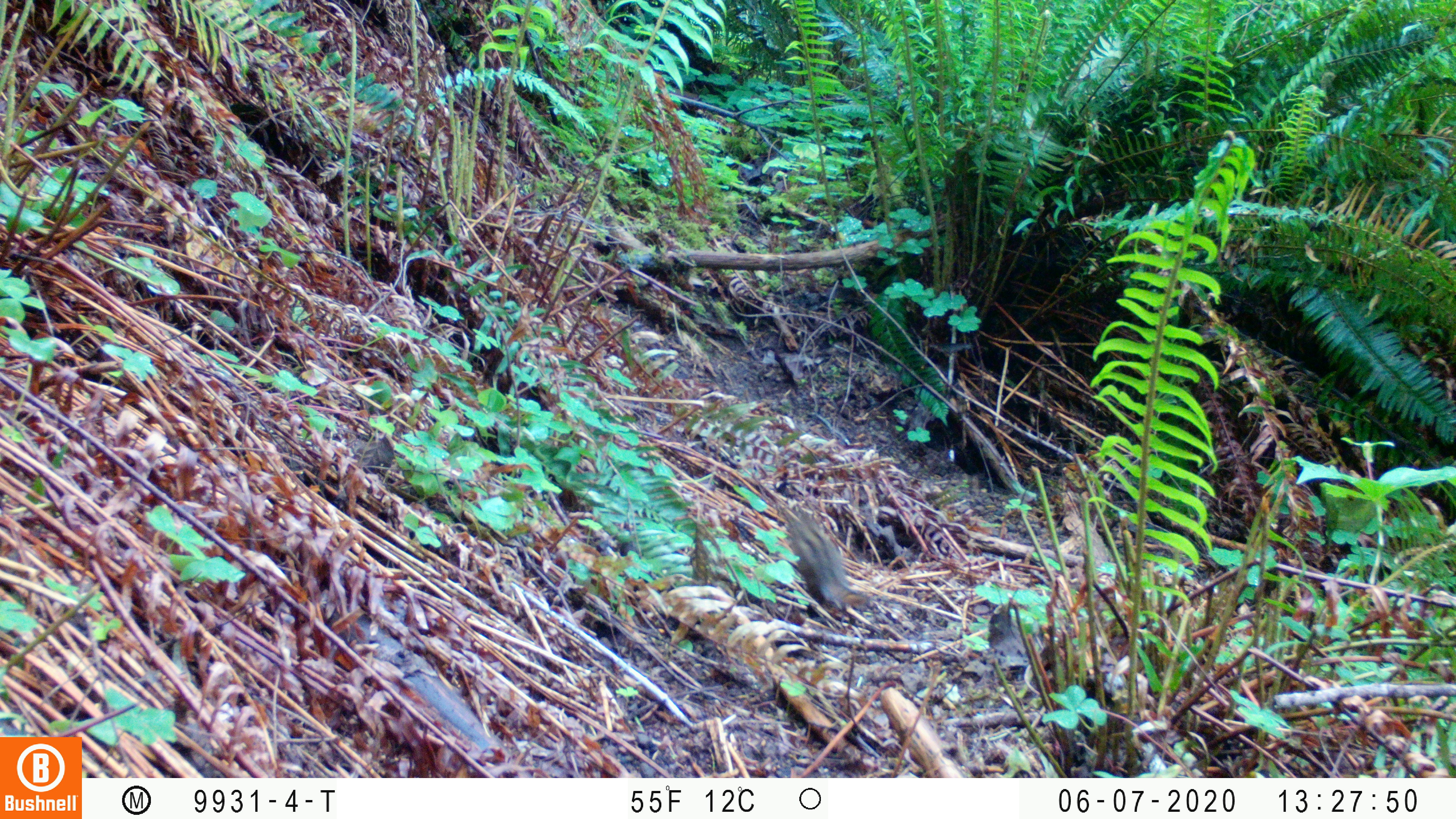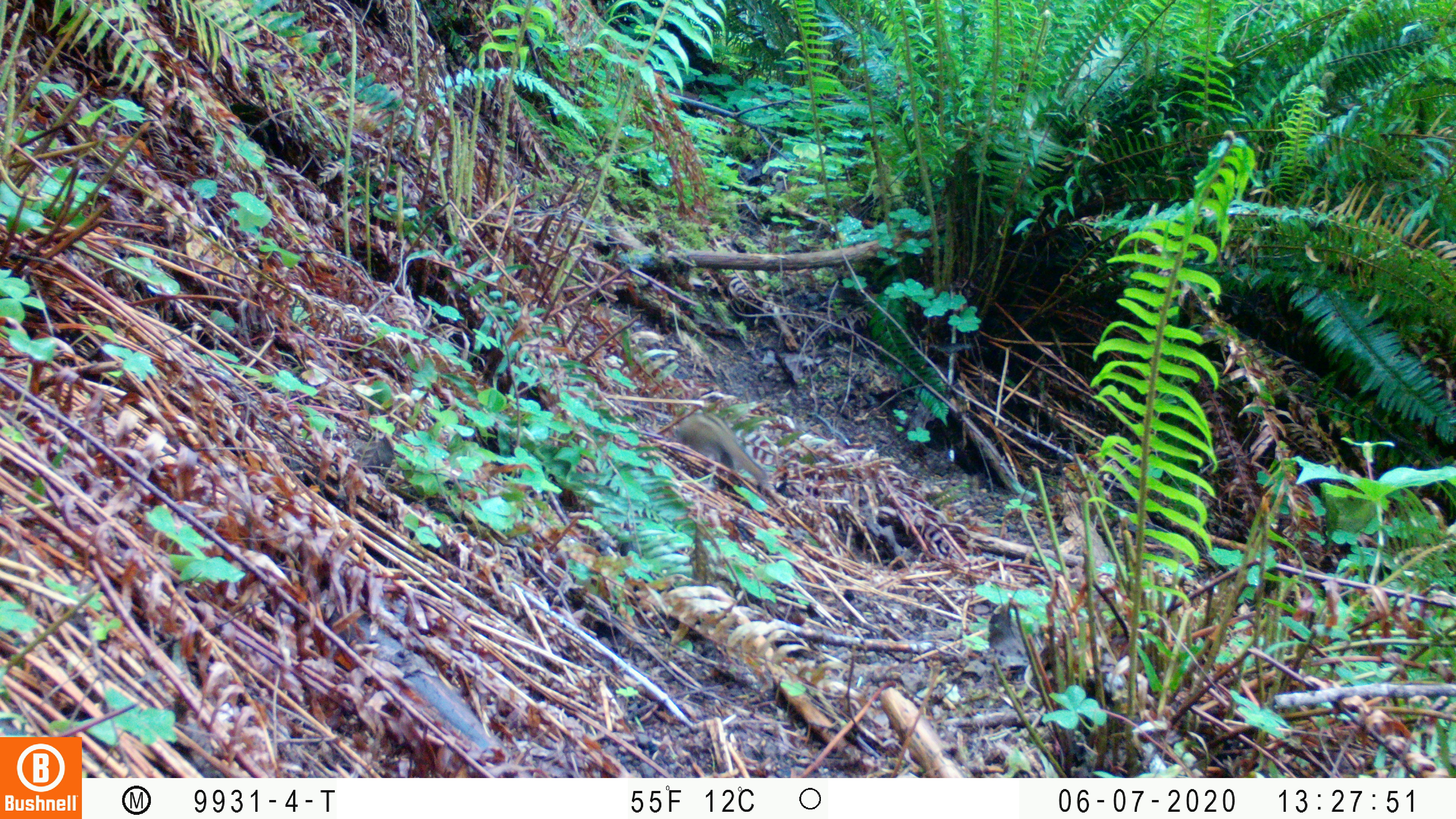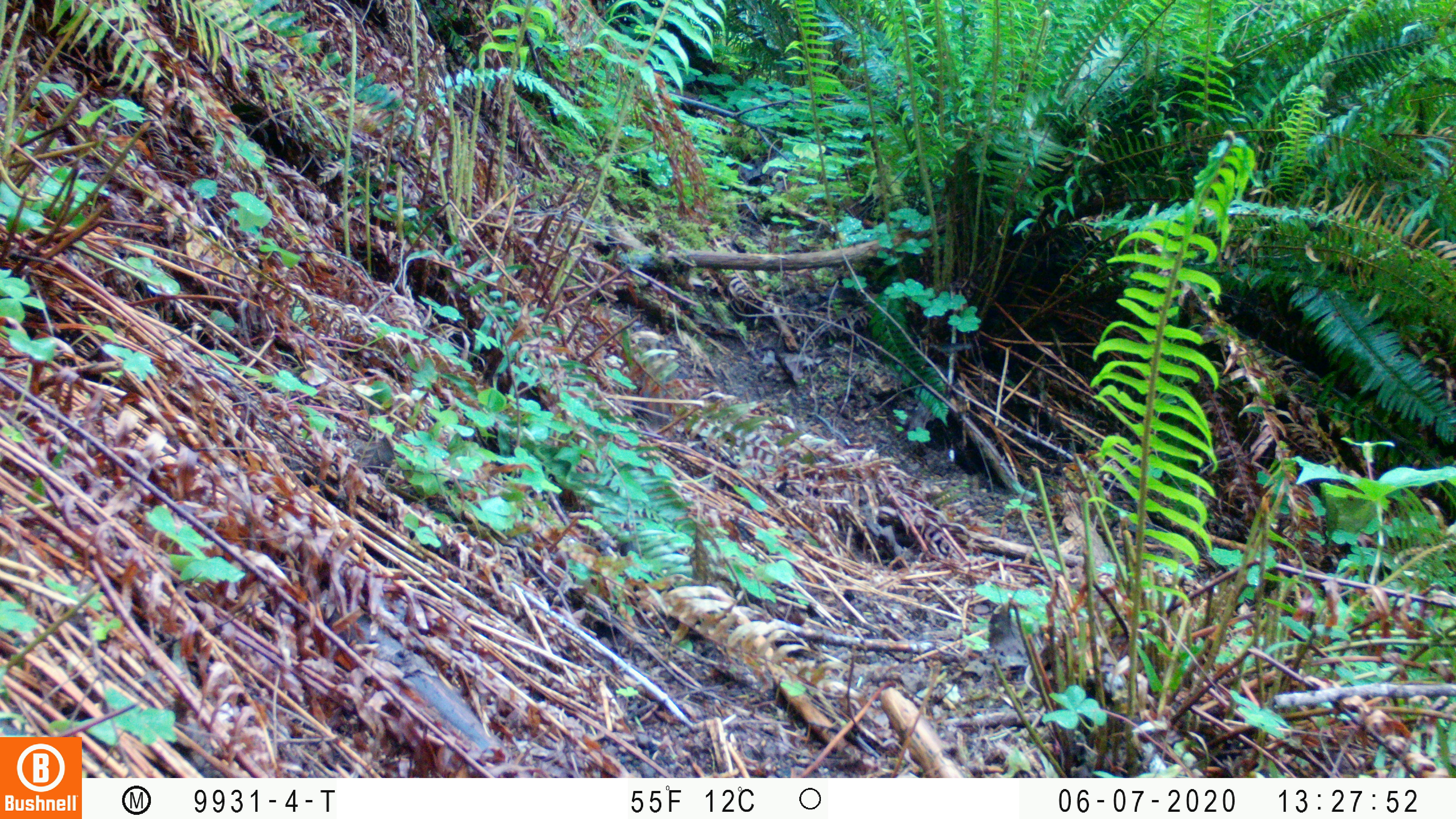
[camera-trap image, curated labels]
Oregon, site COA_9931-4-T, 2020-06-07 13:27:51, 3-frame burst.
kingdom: Animalia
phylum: Chordata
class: Mammalia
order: Rodentia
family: Sciuridae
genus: Neotamias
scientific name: Neotamias townsendii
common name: townsend's chipmunk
Townsend's chipmunk (Neotamias townsendii).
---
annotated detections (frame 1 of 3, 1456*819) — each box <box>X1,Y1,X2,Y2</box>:
townsend's chipmunk: <box>784,511,871,610</box>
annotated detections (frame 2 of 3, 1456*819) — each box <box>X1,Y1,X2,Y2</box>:
townsend's chipmunk: <box>676,404,771,486</box>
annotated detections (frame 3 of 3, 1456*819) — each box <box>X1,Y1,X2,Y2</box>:
townsend's chipmunk: <box>641,340,671,425</box>